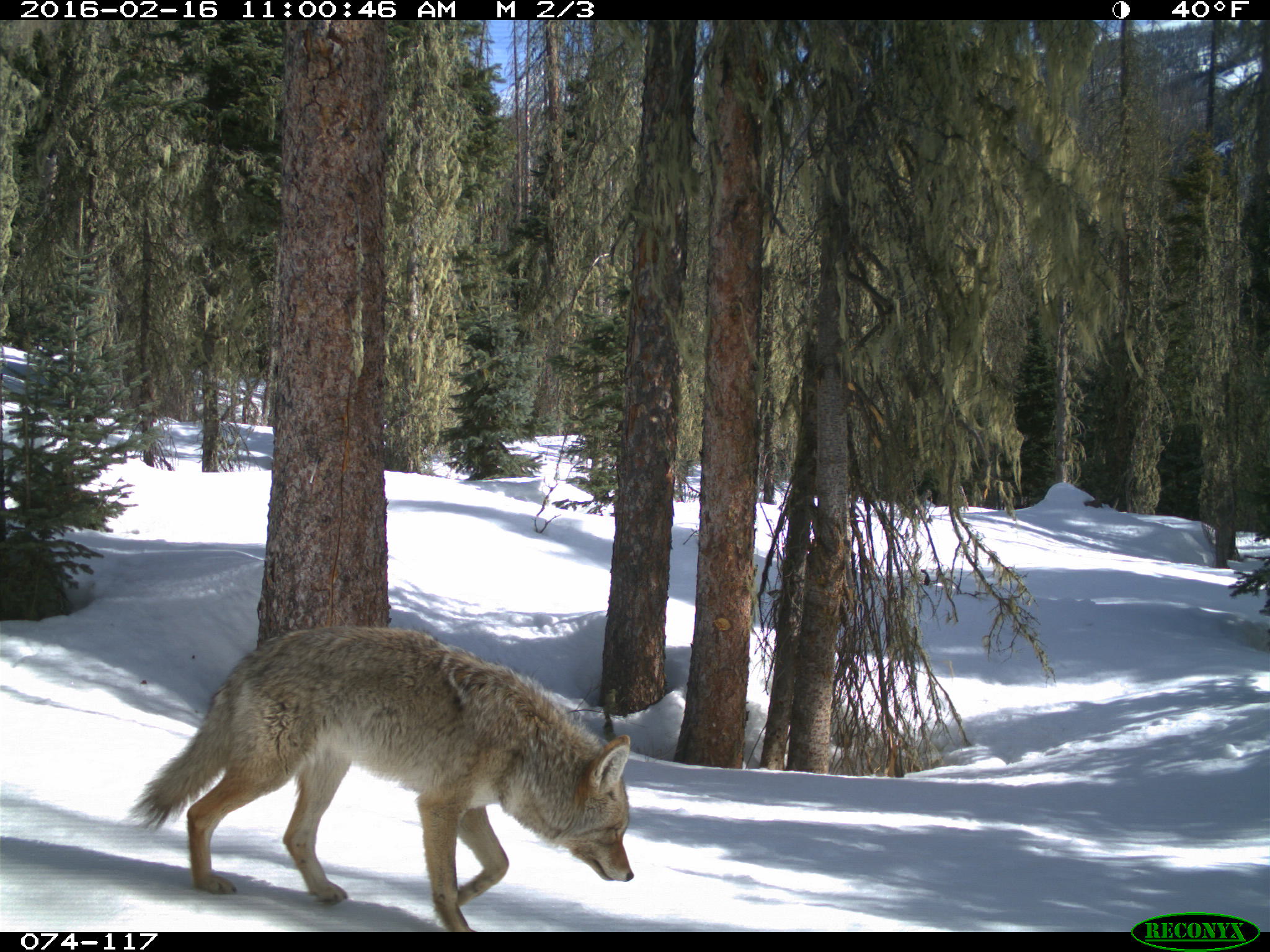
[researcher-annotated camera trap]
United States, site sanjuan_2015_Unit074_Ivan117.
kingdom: Animalia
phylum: Chordata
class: Mammalia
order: Carnivora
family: Canidae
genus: Canis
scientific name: Canis latrans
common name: coyote